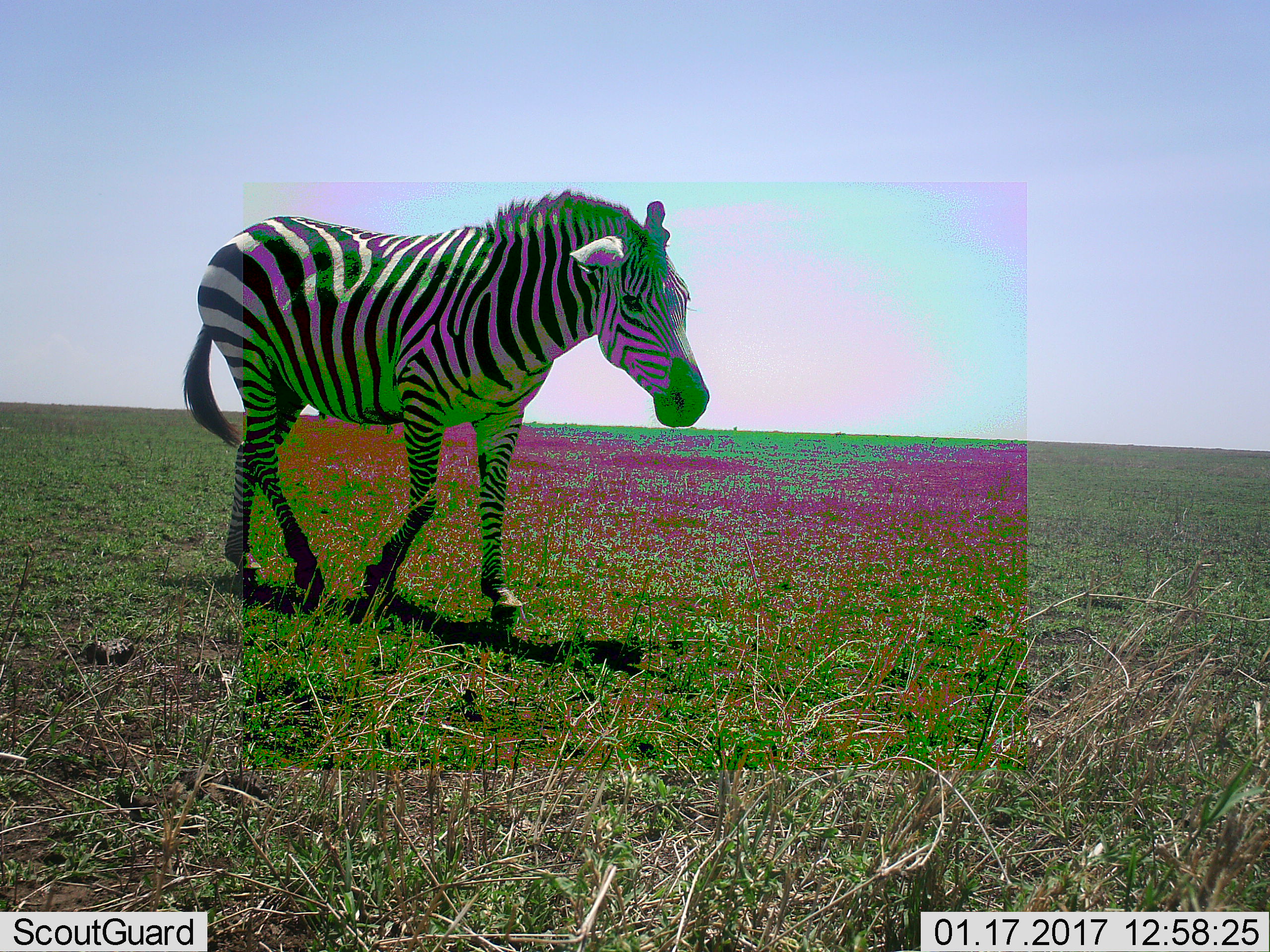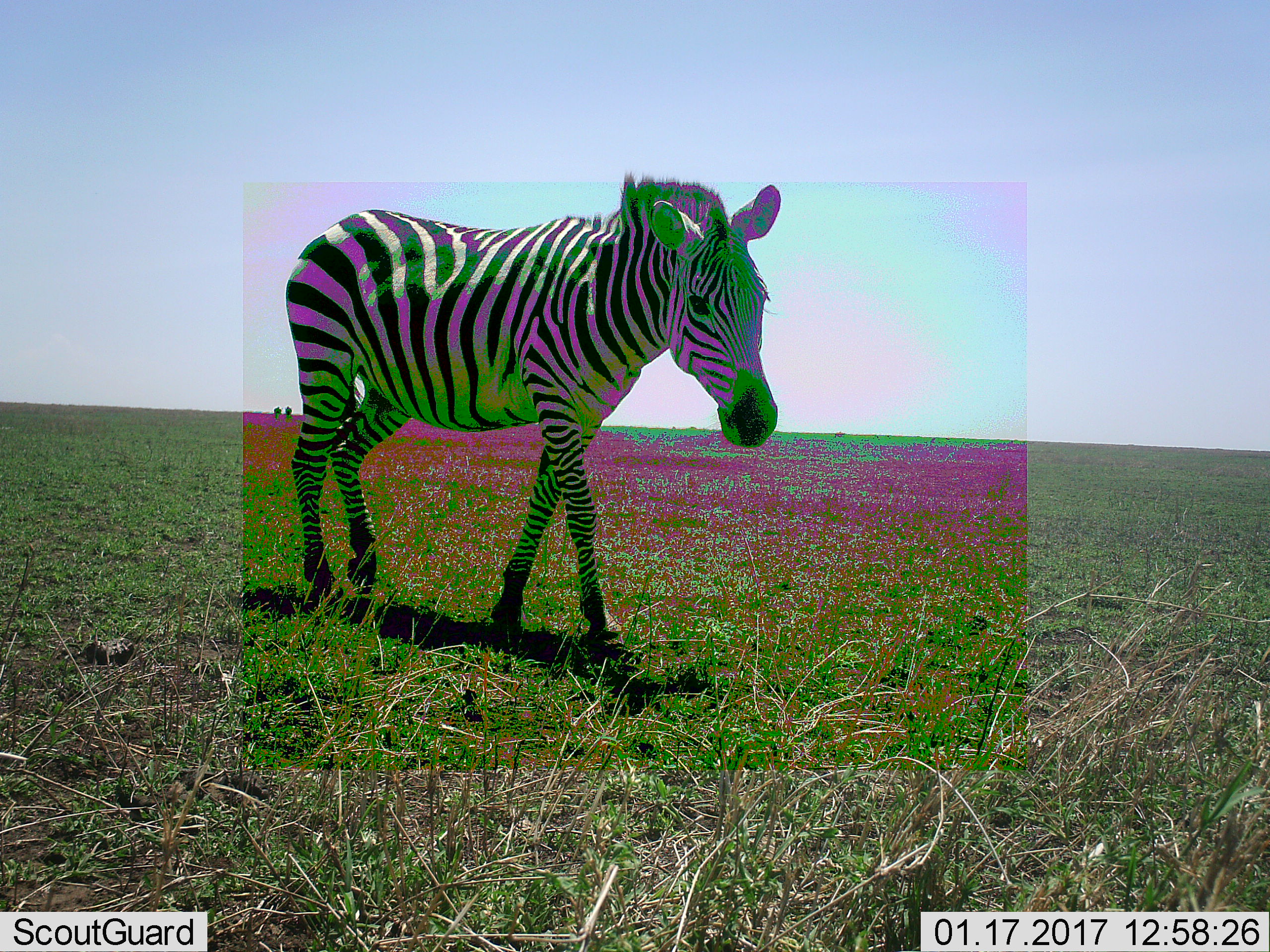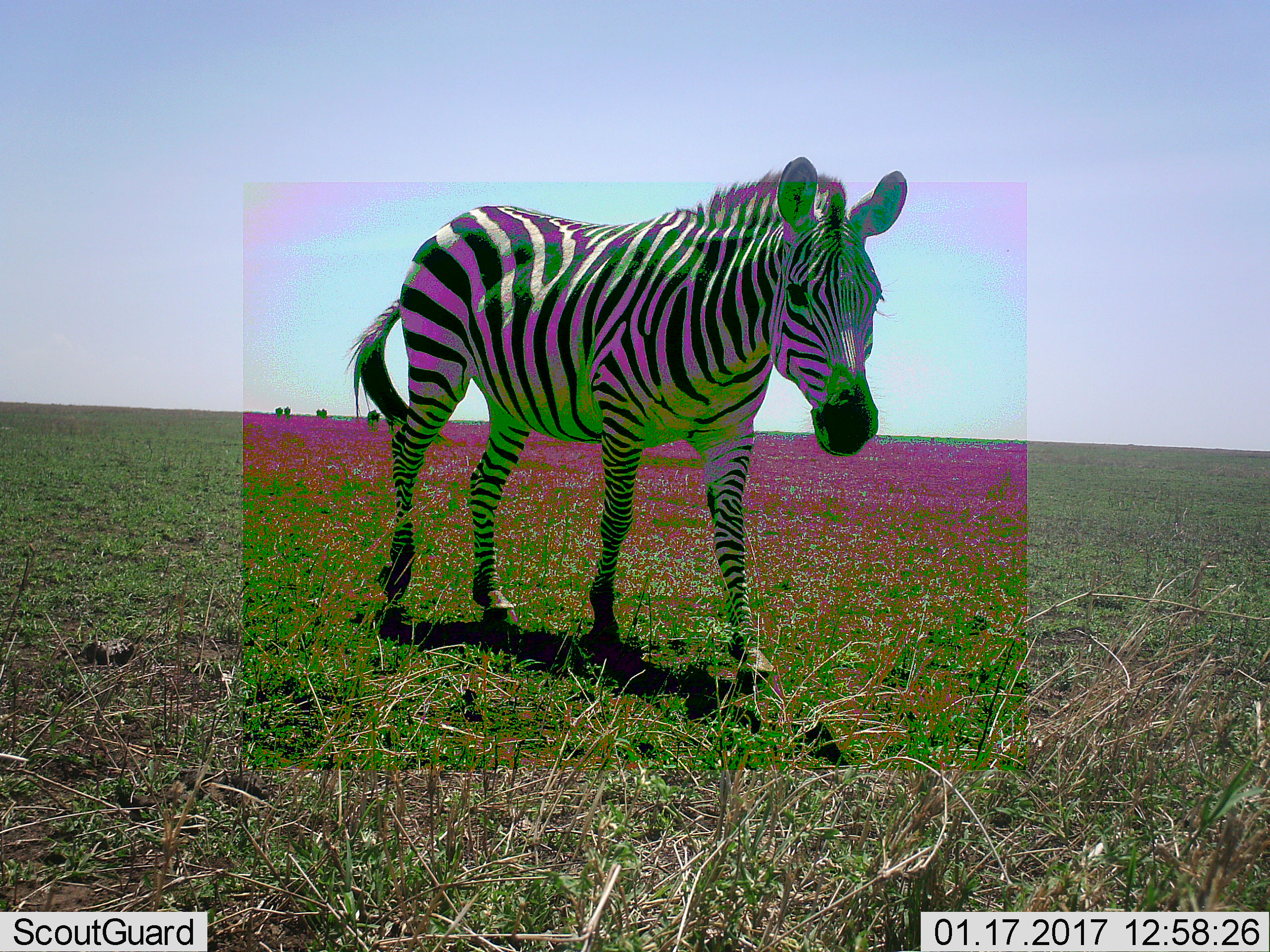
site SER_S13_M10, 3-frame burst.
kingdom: Animalia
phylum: Chordata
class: Mammalia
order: Perissodactyla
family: Equidae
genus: Equus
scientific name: Equus quagga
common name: plains zebra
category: zebraplains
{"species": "zebraplains (plains zebra) (Equus quagga)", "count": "1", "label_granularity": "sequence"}